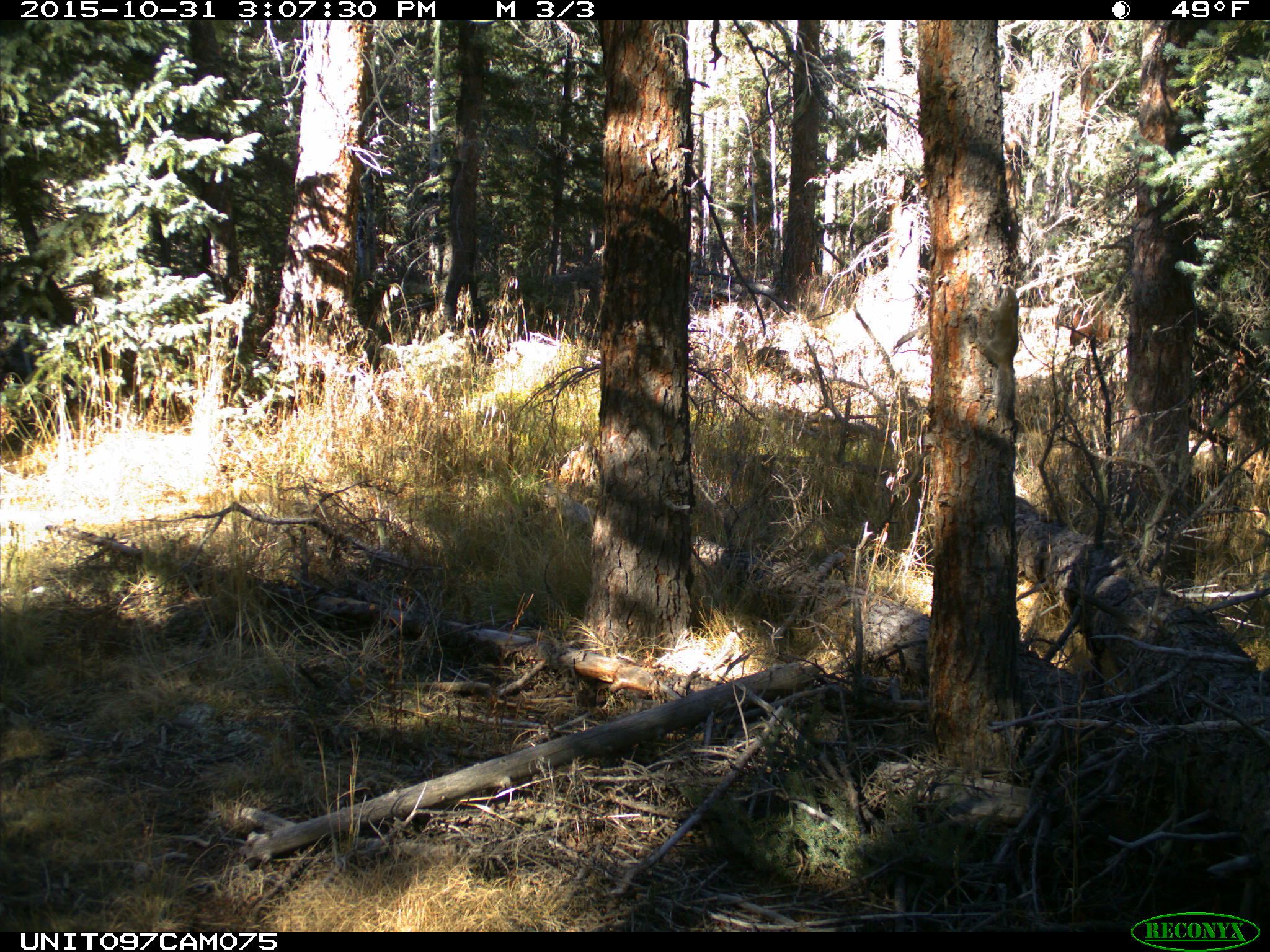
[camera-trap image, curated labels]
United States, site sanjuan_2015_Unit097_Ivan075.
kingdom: Animalia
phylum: Chordata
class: Mammalia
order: Rodentia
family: Sciuridae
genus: Tamiasciurus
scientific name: Tamiasciurus hudsonicus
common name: american red squirrel